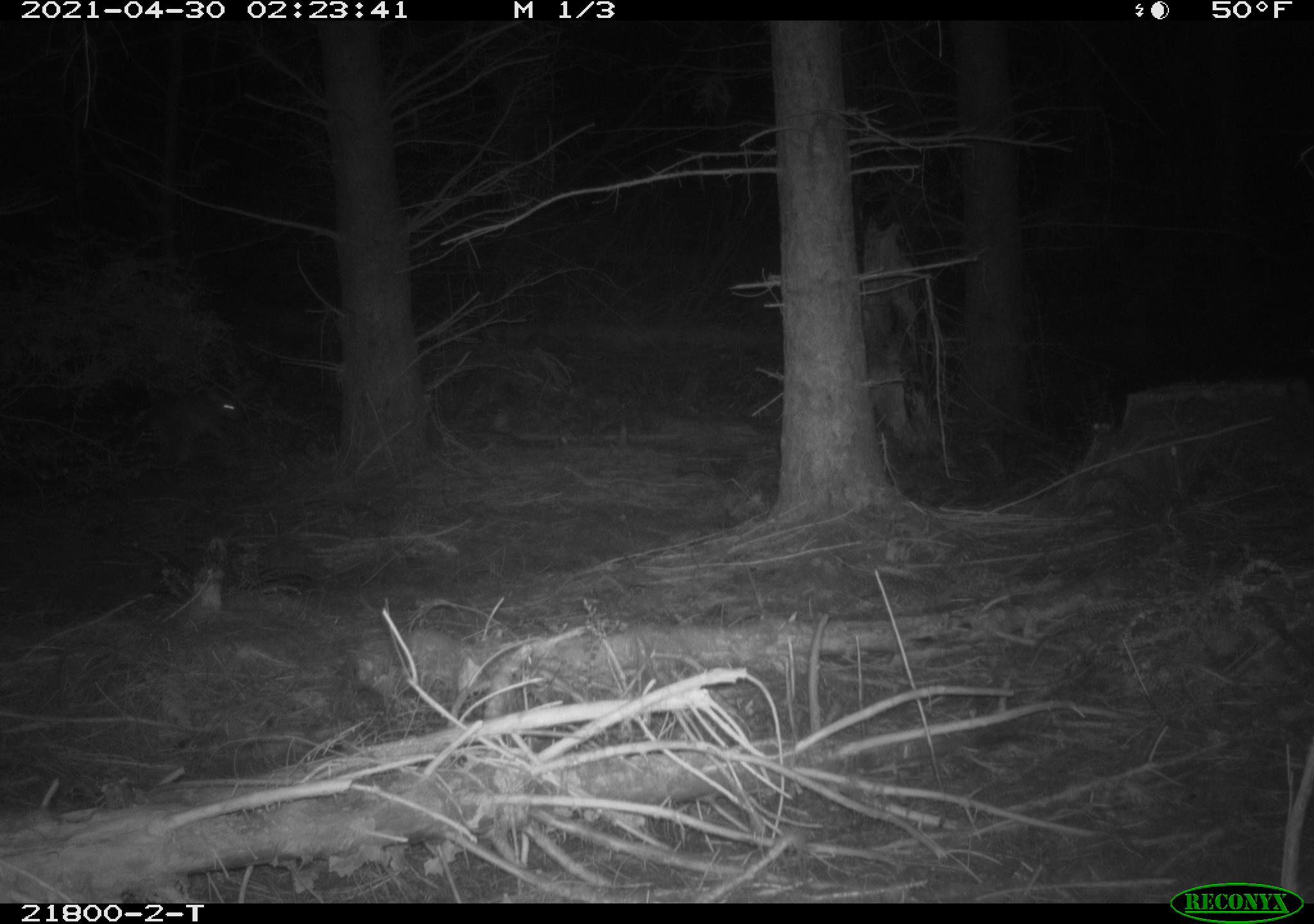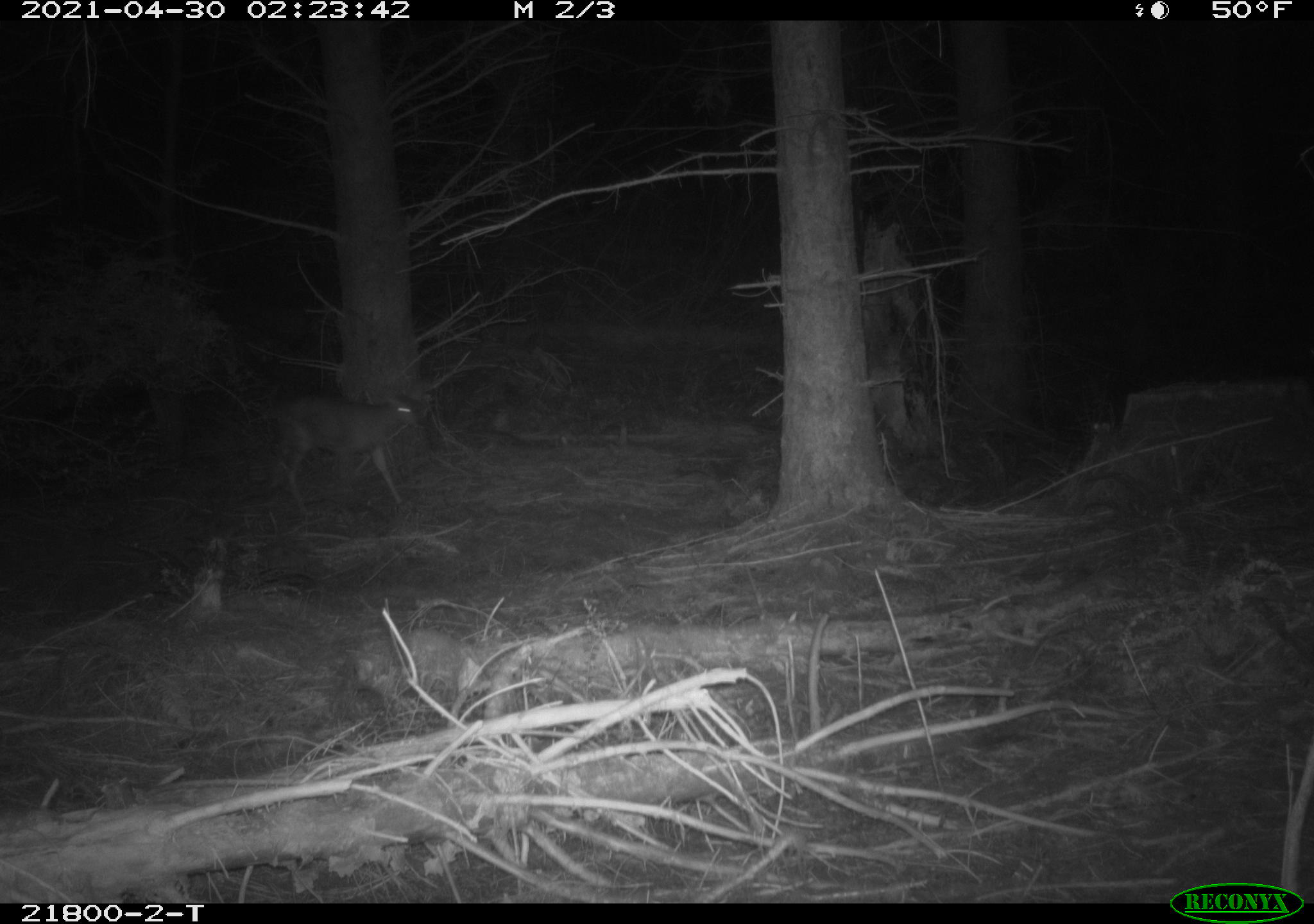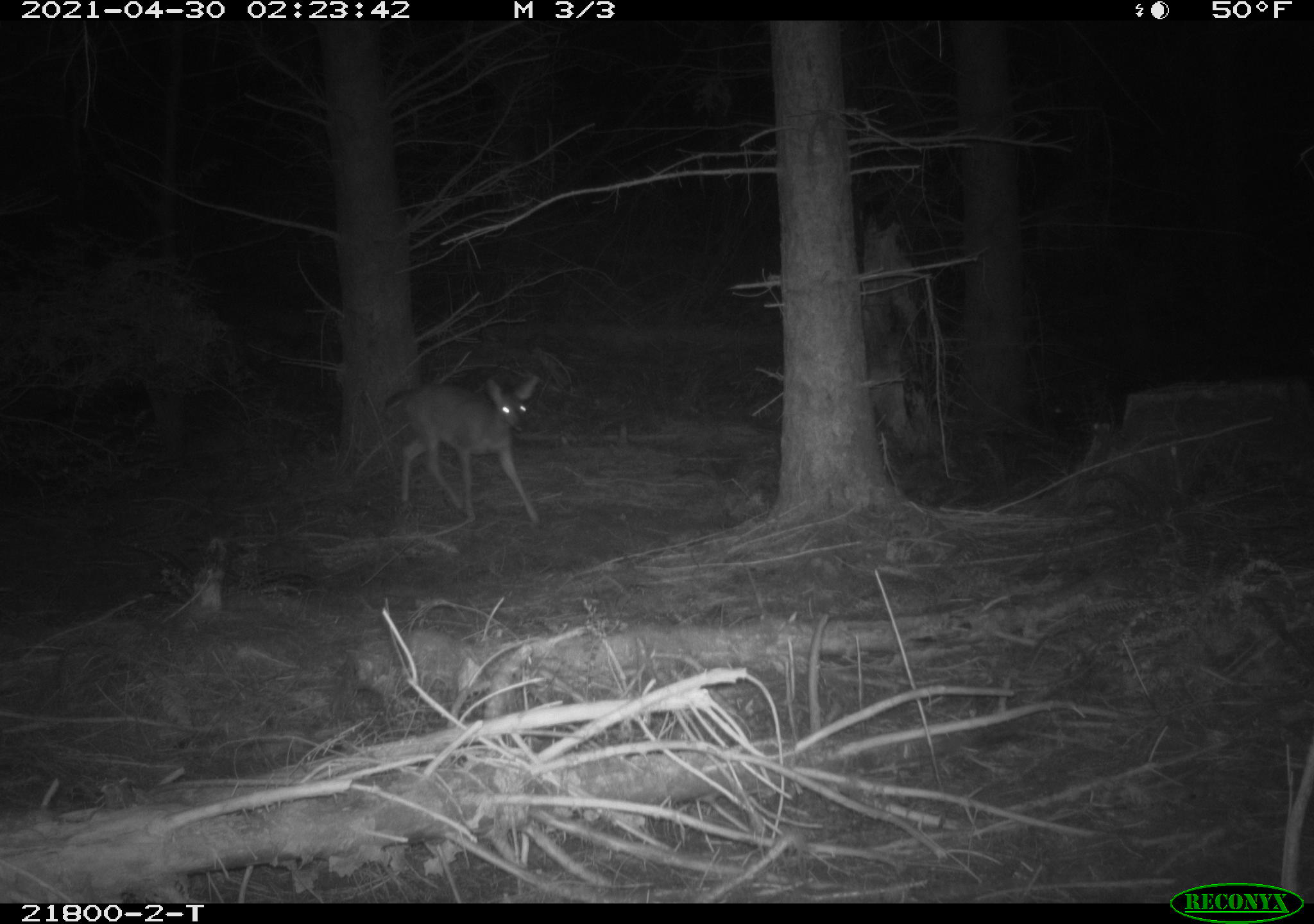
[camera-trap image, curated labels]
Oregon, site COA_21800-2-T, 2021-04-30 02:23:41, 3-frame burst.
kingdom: Animalia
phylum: Chordata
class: Mammalia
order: Artiodactyla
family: Cervidae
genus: Odocoileus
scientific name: Odocoileus hemionus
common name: black-tailed deer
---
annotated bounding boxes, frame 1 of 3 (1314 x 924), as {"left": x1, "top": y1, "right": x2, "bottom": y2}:
black-tailed deer: {"left": 123, "top": 366, "right": 266, "bottom": 484}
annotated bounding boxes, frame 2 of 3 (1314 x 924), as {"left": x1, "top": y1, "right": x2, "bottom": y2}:
black-tailed deer: {"left": 250, "top": 361, "right": 434, "bottom": 523}